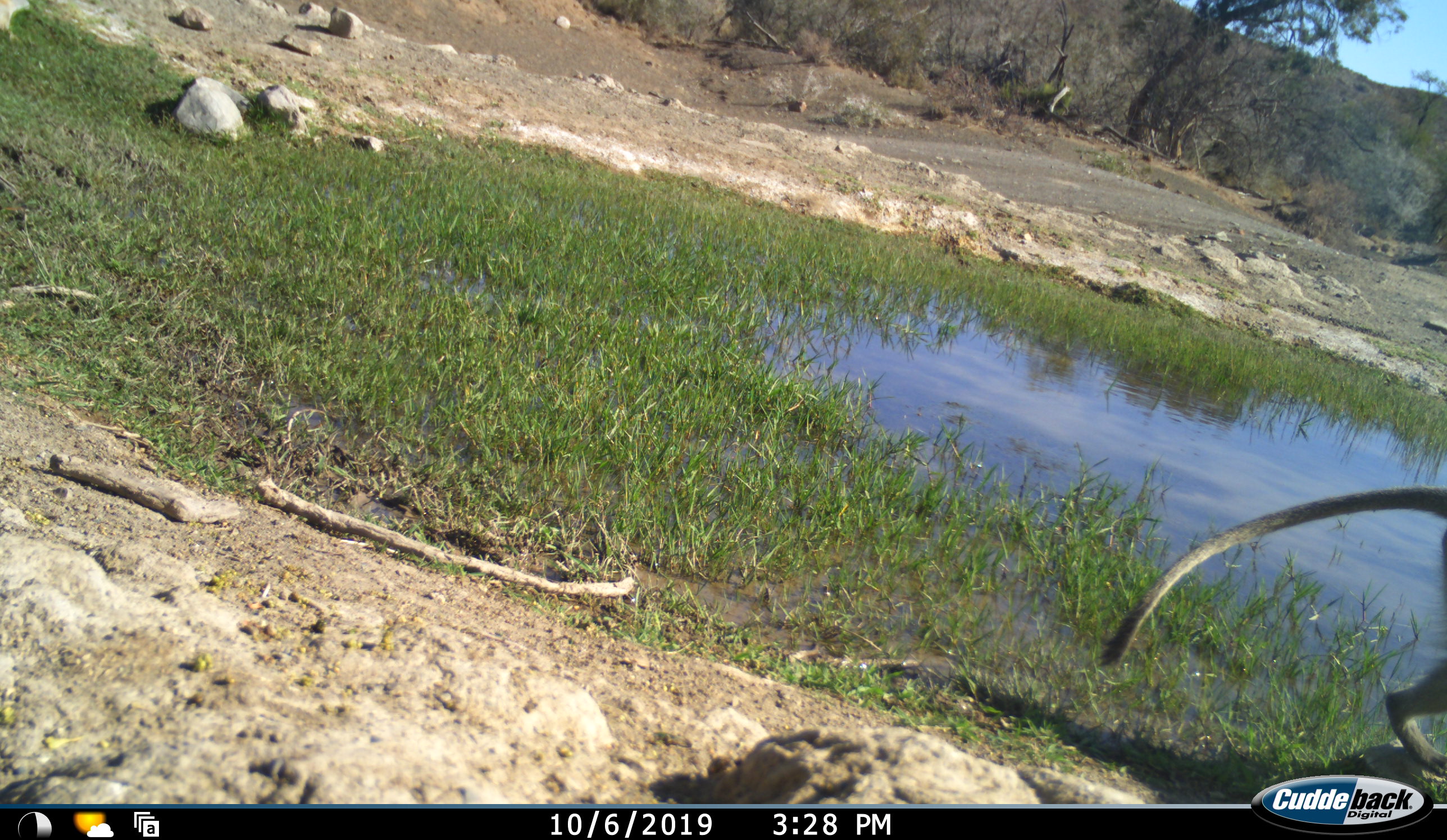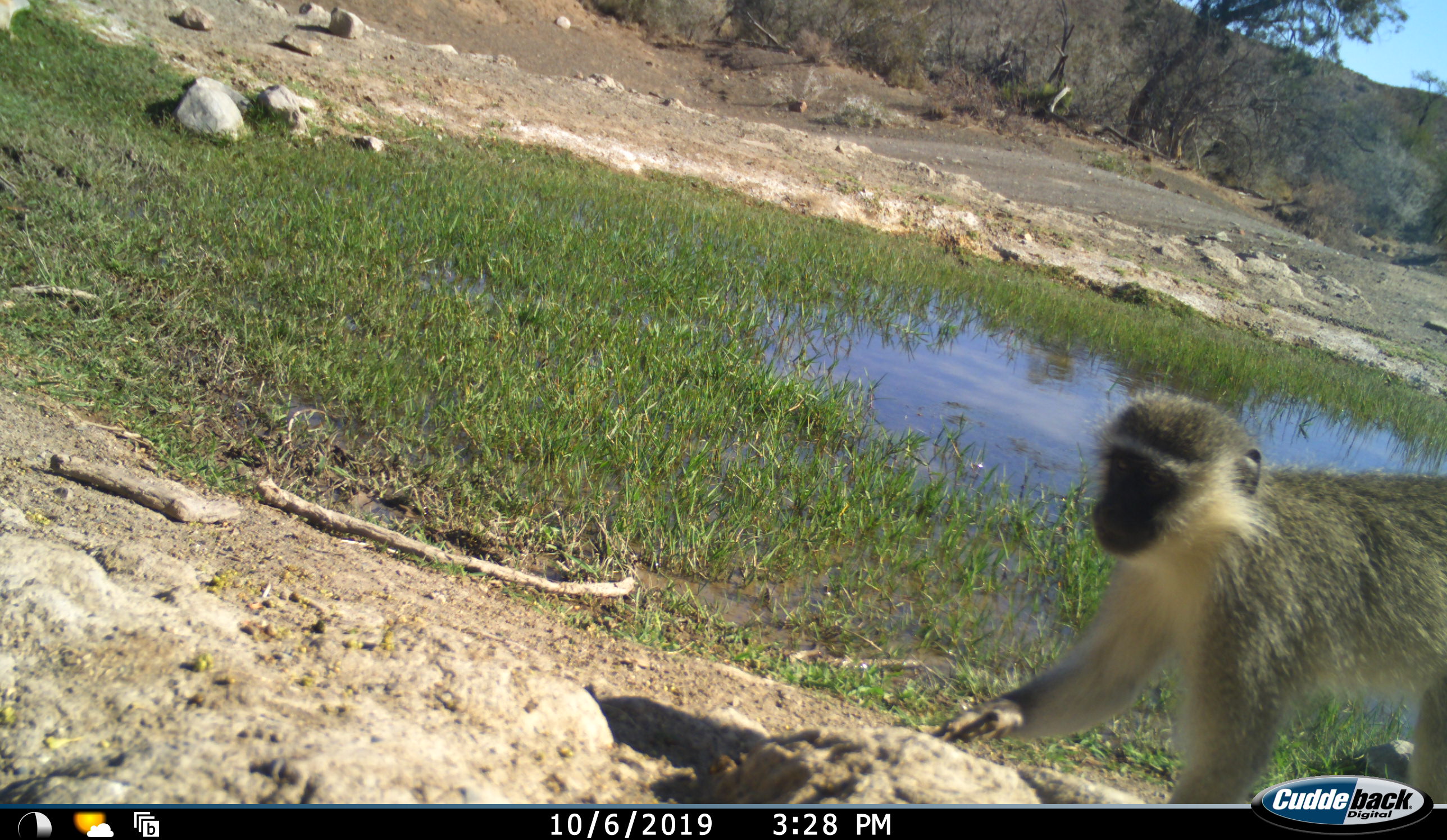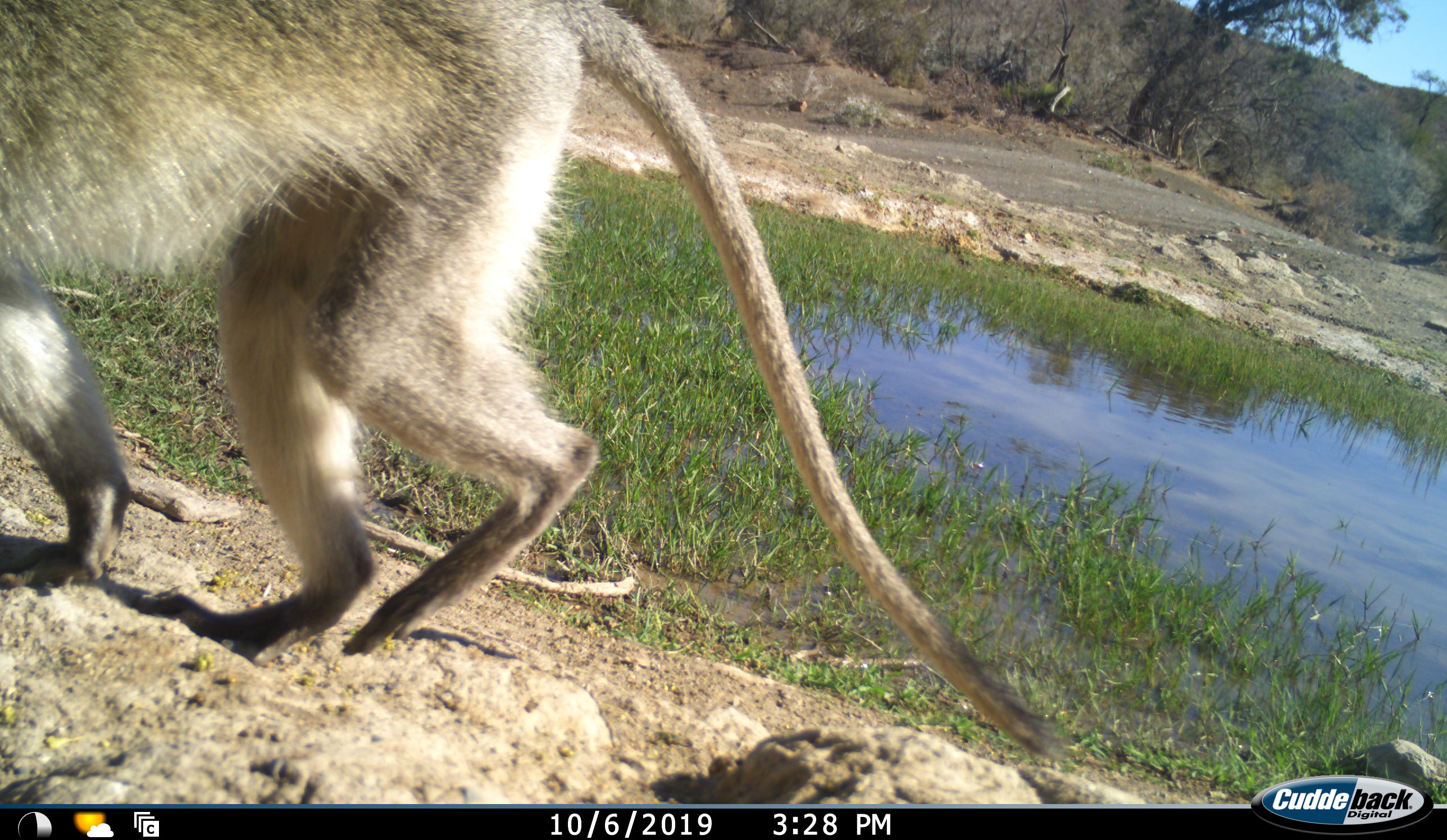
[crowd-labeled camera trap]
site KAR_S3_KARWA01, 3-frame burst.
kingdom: Animalia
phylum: Chordata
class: Mammalia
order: Primates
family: Cercopithecidae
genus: Chlorocebus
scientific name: Chlorocebus pygerythrus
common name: vervet monkey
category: monkeyvervet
Monkeyvervet (vervet monkey) (Chlorocebus pygerythrus), count 1. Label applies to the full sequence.